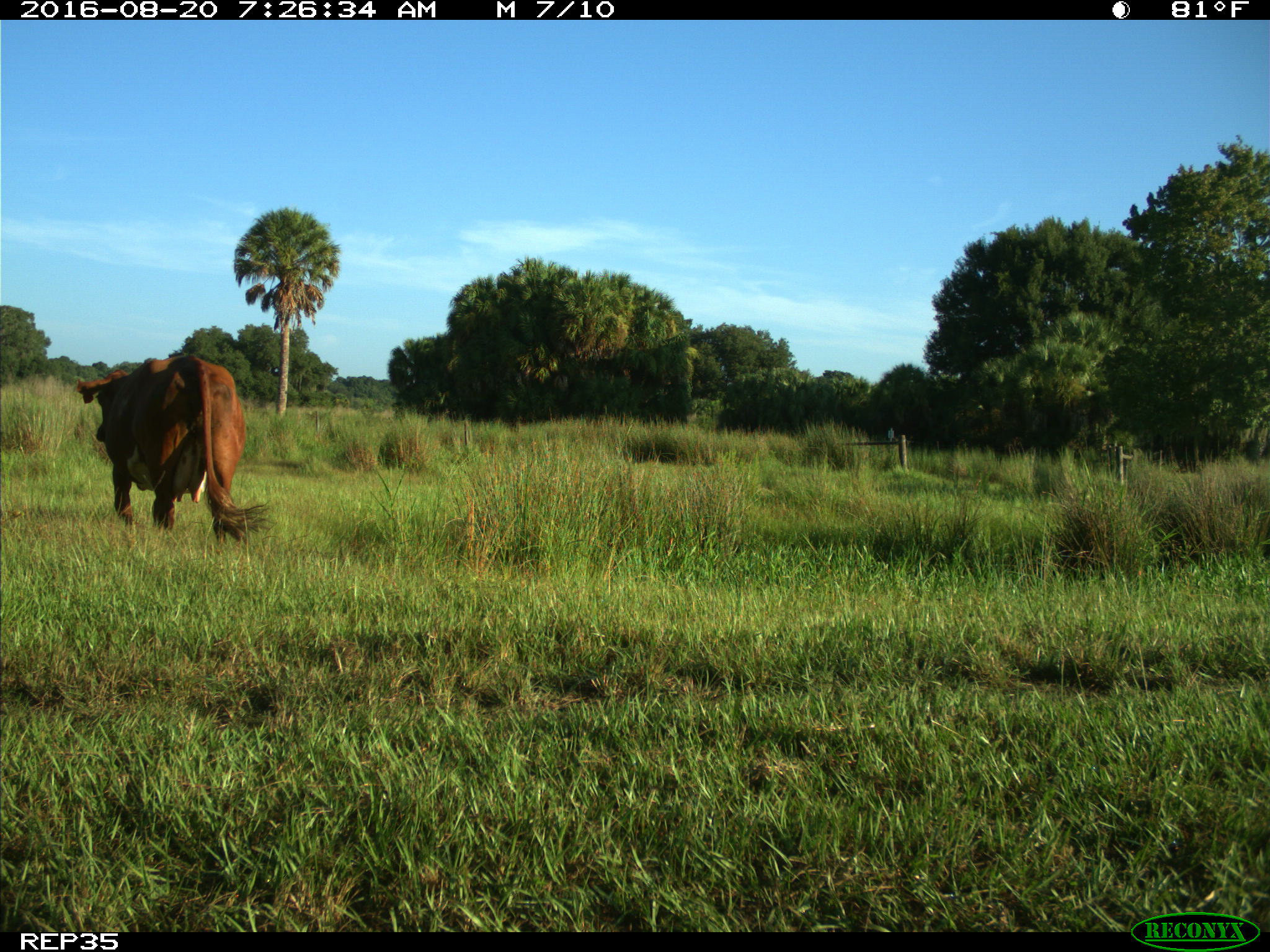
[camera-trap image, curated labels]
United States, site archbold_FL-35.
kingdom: Animalia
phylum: Chordata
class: Mammalia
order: Artiodactyla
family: Bovidae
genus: Bos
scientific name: Bos taurus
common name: domestic cow